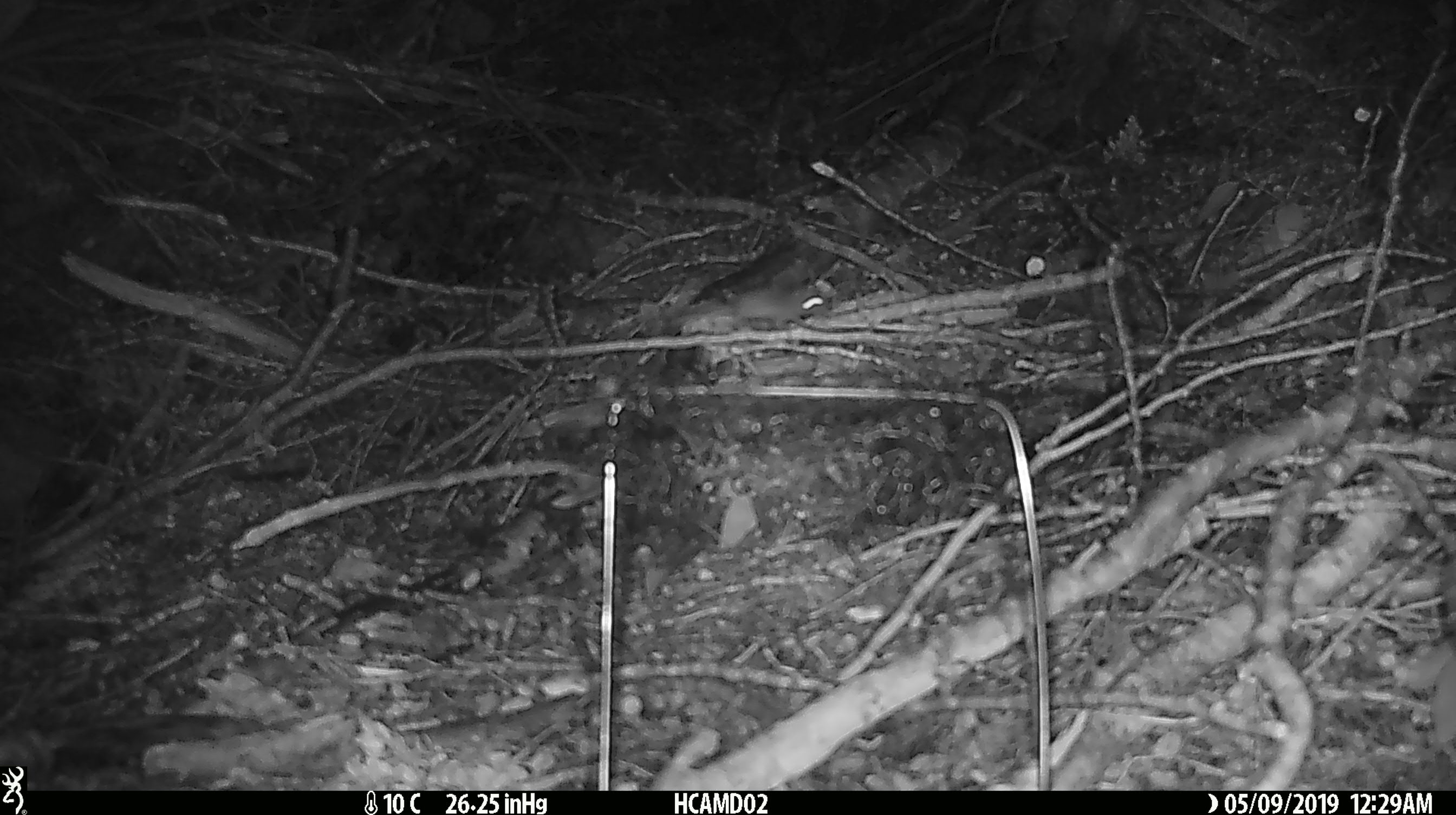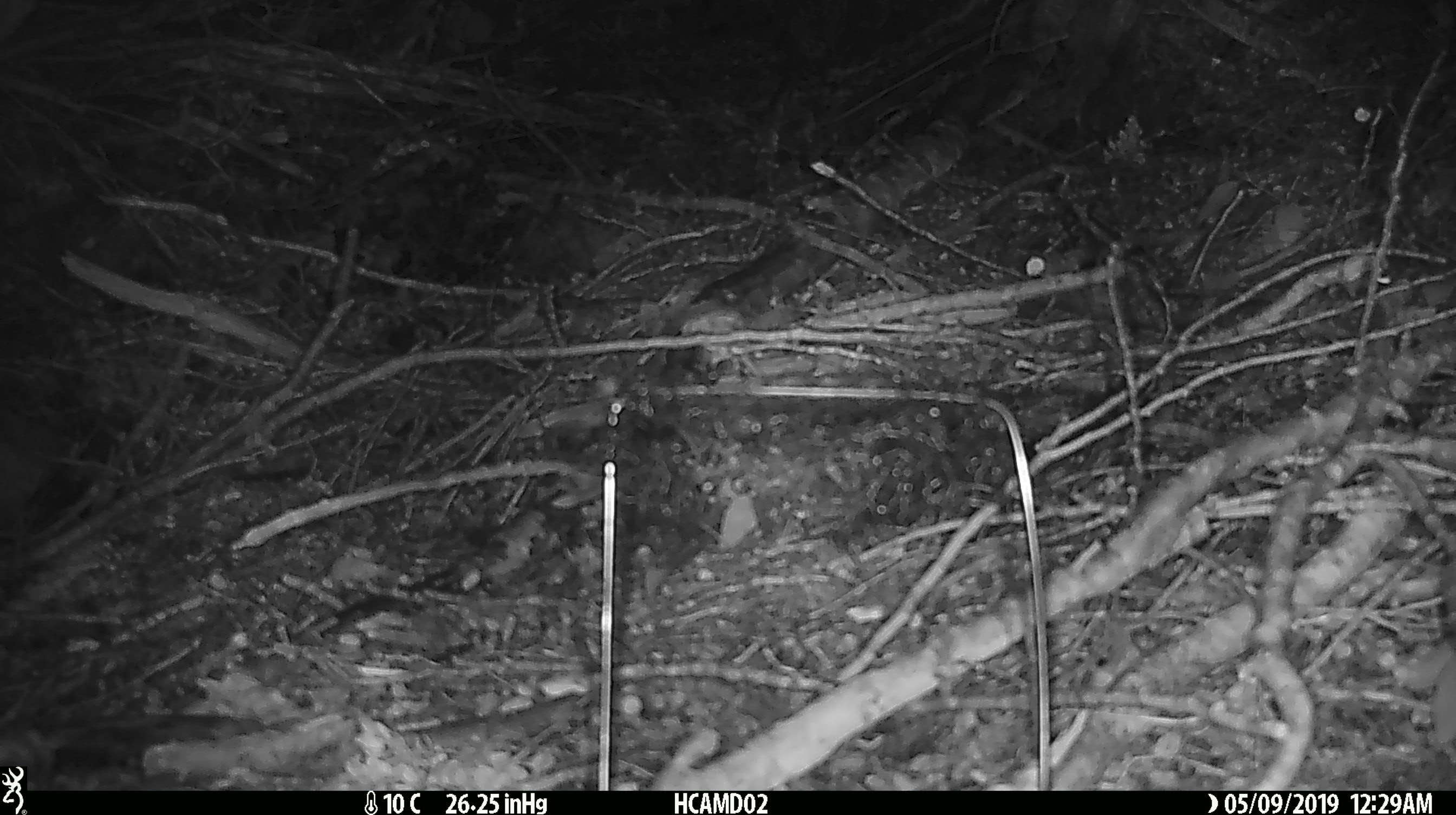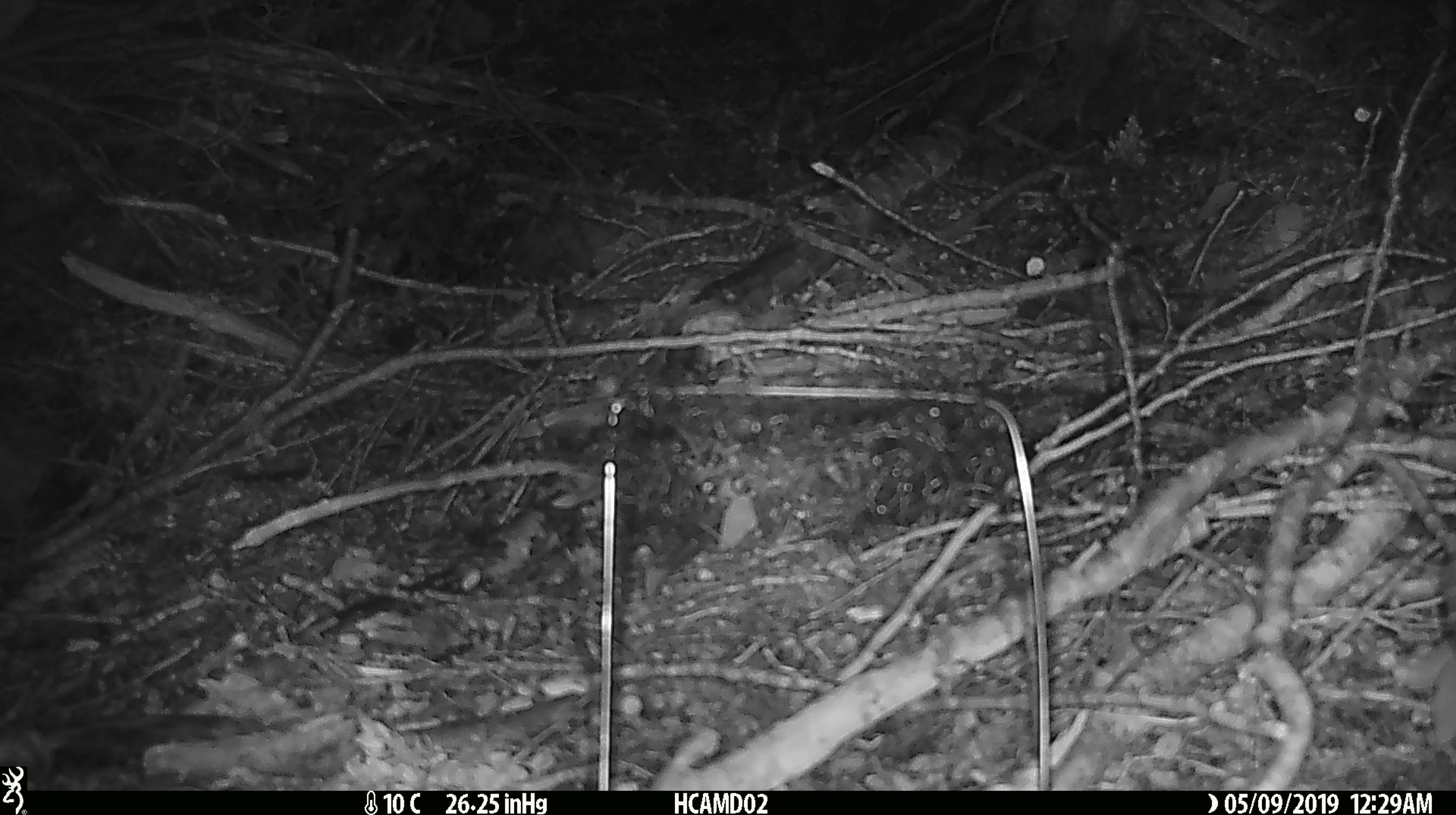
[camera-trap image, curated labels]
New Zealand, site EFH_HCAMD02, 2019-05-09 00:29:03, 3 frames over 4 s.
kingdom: Animalia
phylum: Chordata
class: Mammalia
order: Rodentia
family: Muridae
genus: Mus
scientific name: Mus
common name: mouse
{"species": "mouse (Mus)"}